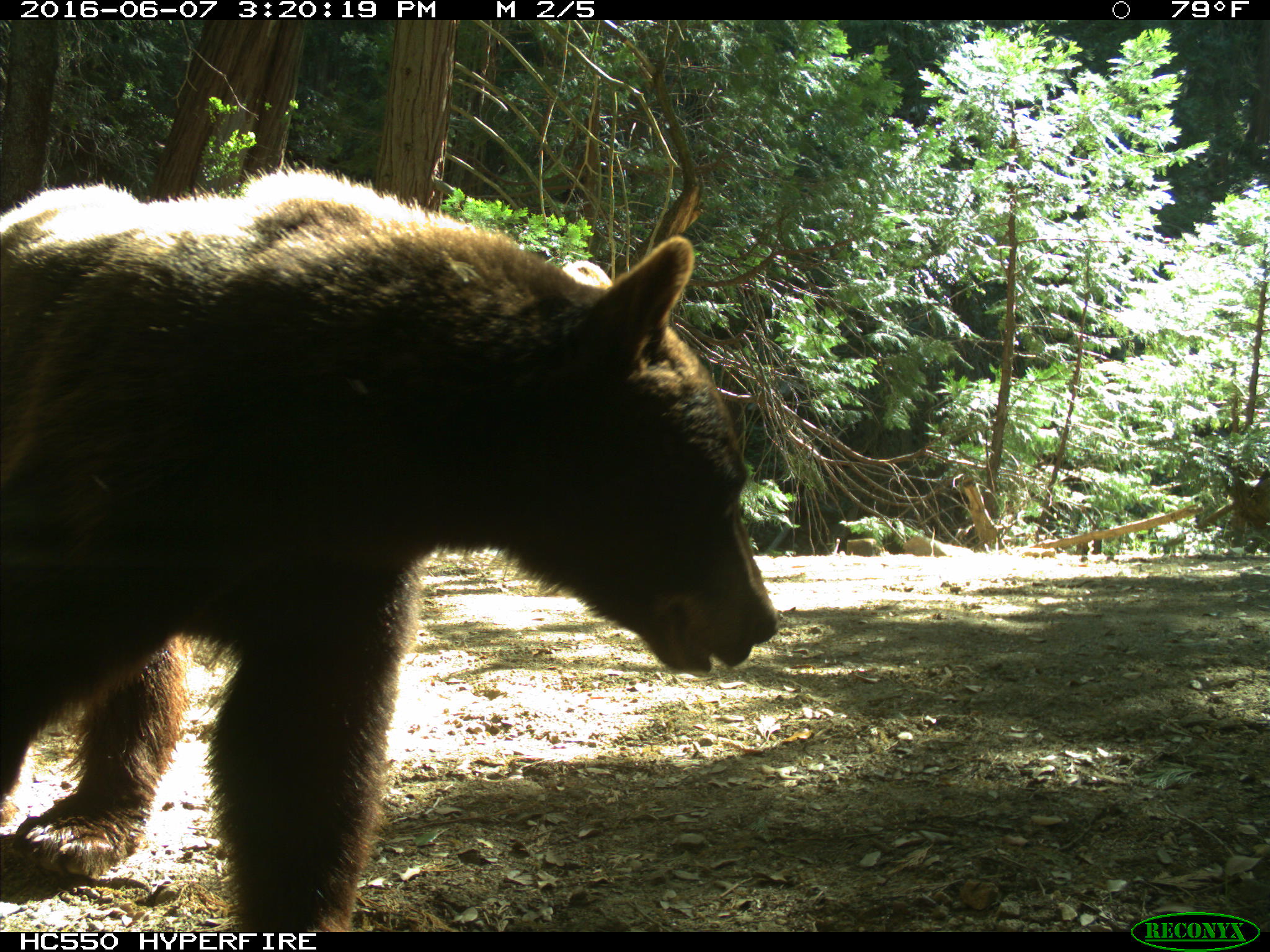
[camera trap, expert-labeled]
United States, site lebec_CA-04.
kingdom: Animalia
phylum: Chordata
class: Mammalia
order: Carnivora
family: Ursidae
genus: Ursus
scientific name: Ursus americanus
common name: american black bear